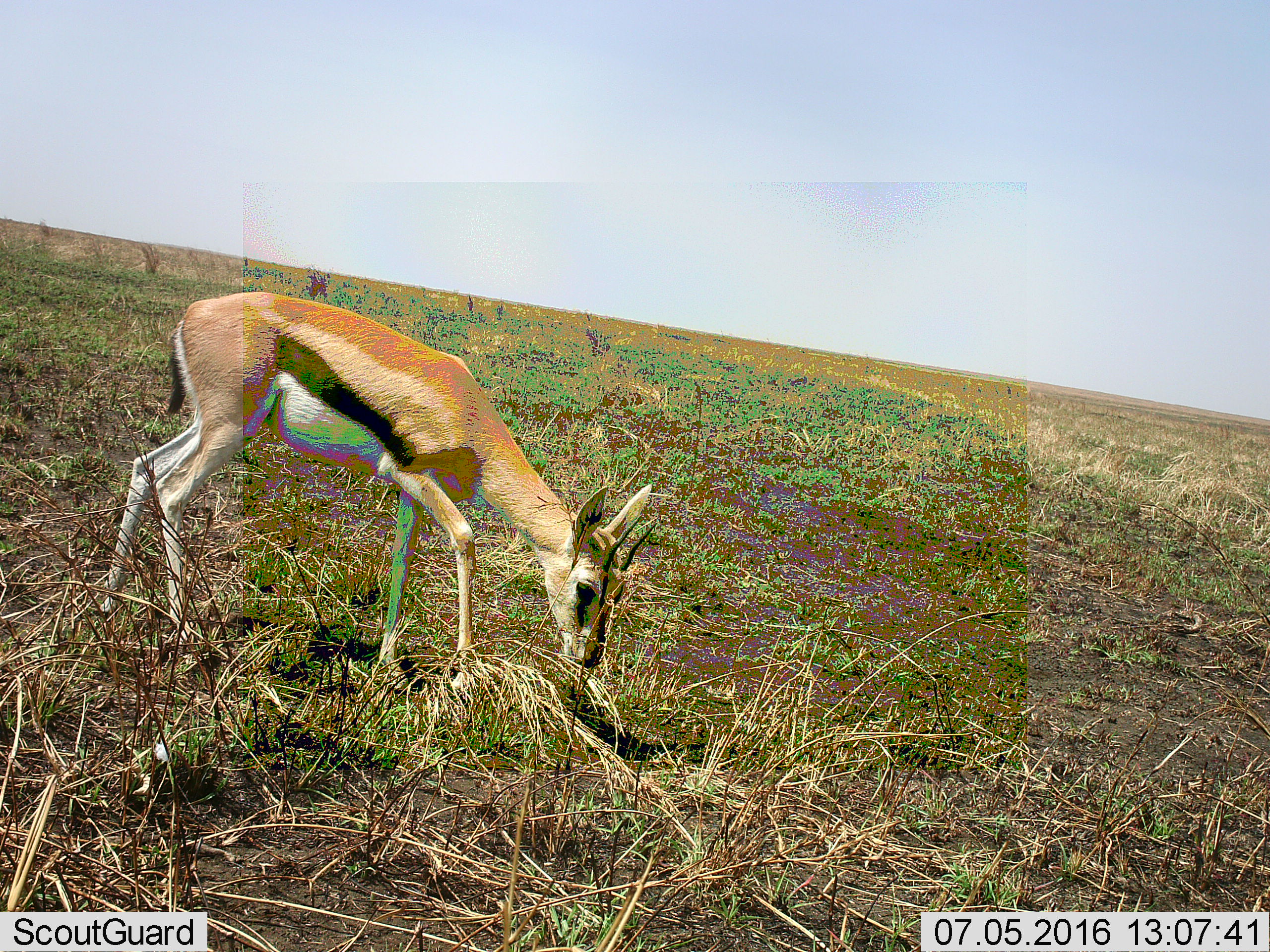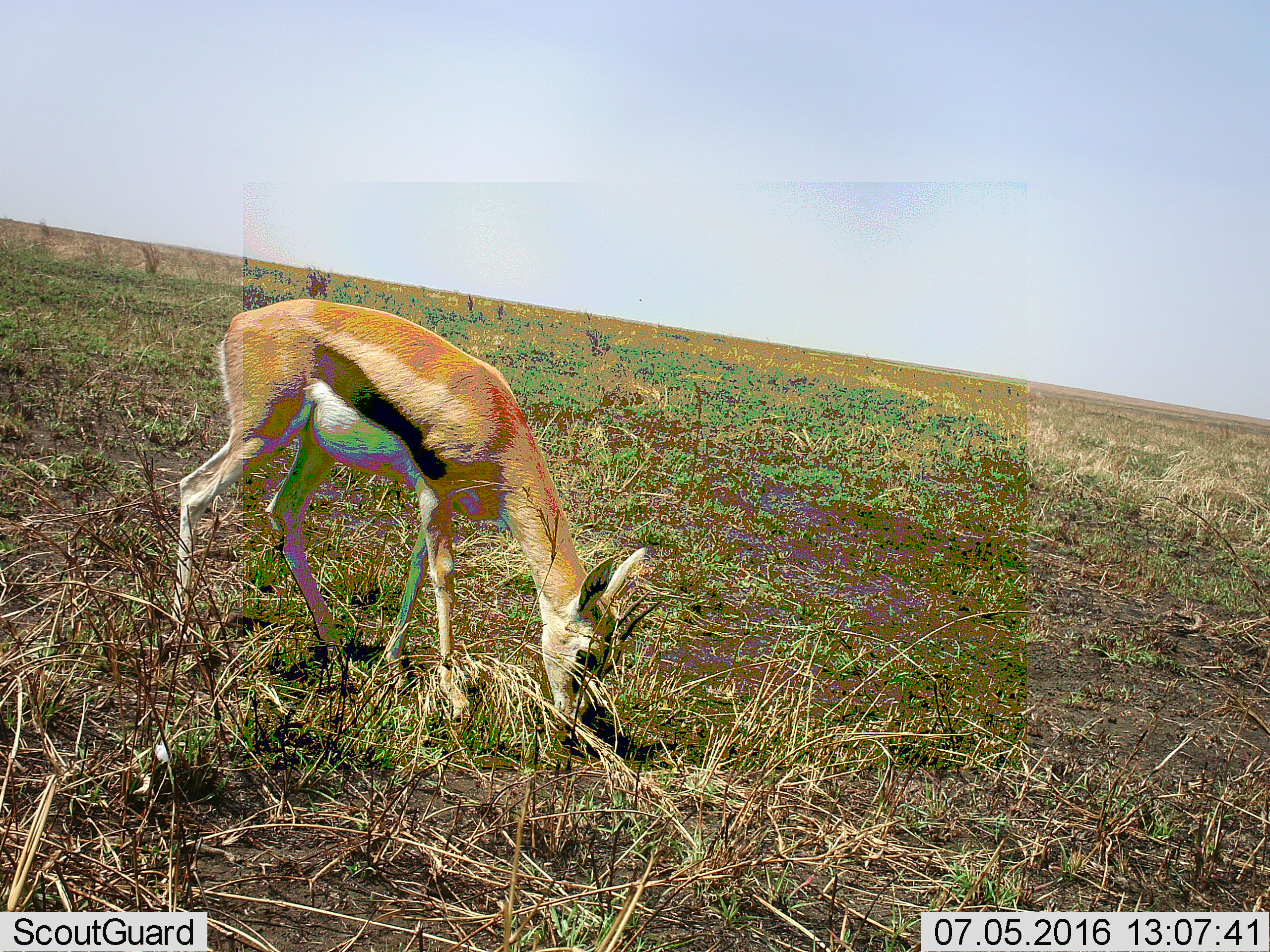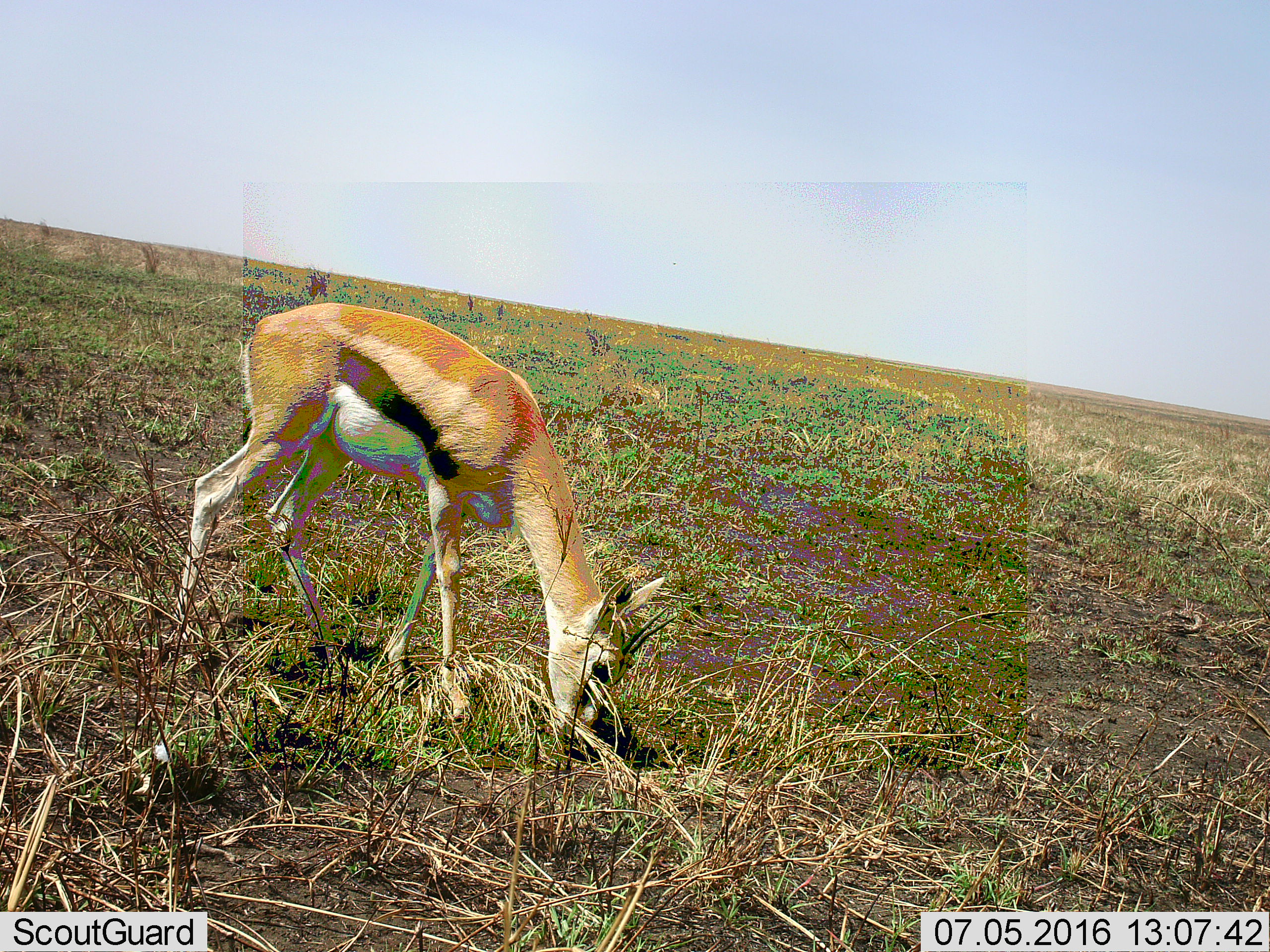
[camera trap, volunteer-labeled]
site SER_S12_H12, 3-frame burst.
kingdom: Animalia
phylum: Chordata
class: Mammalia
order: Artiodactyla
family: Bovidae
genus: Eudorcas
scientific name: Eudorcas thomsonii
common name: thomson's gazelle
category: gazellethomsons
Gazellethomsons (thomson's gazelle) (Eudorcas thomsonii), count 1. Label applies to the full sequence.